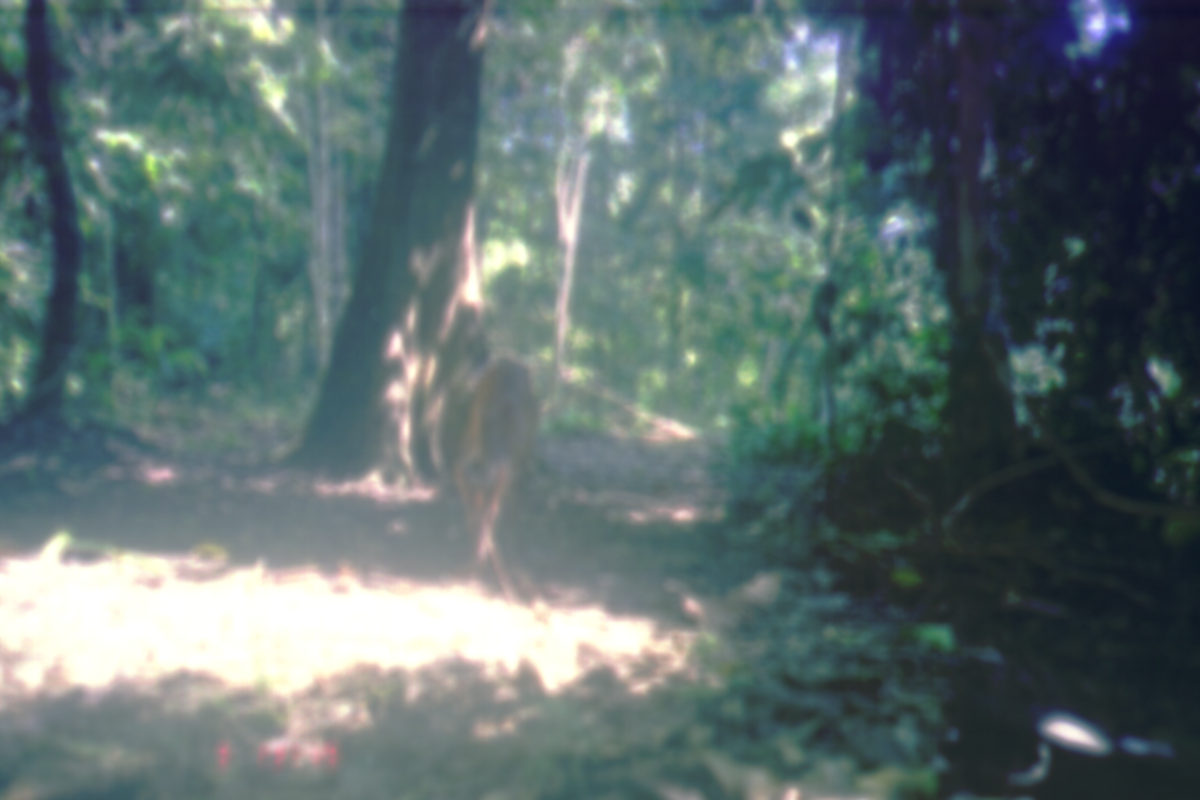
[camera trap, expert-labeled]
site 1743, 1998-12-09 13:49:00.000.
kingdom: Animalia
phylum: Chordata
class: Mammalia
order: Artiodactyla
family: Cervidae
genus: Muntiacus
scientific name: Muntiacus muntjak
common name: southern red muntjac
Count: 1.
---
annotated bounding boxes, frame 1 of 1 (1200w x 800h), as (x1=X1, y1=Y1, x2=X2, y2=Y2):
muntiacus muntjak: (x1=452, y1=357, x2=542, y2=603)